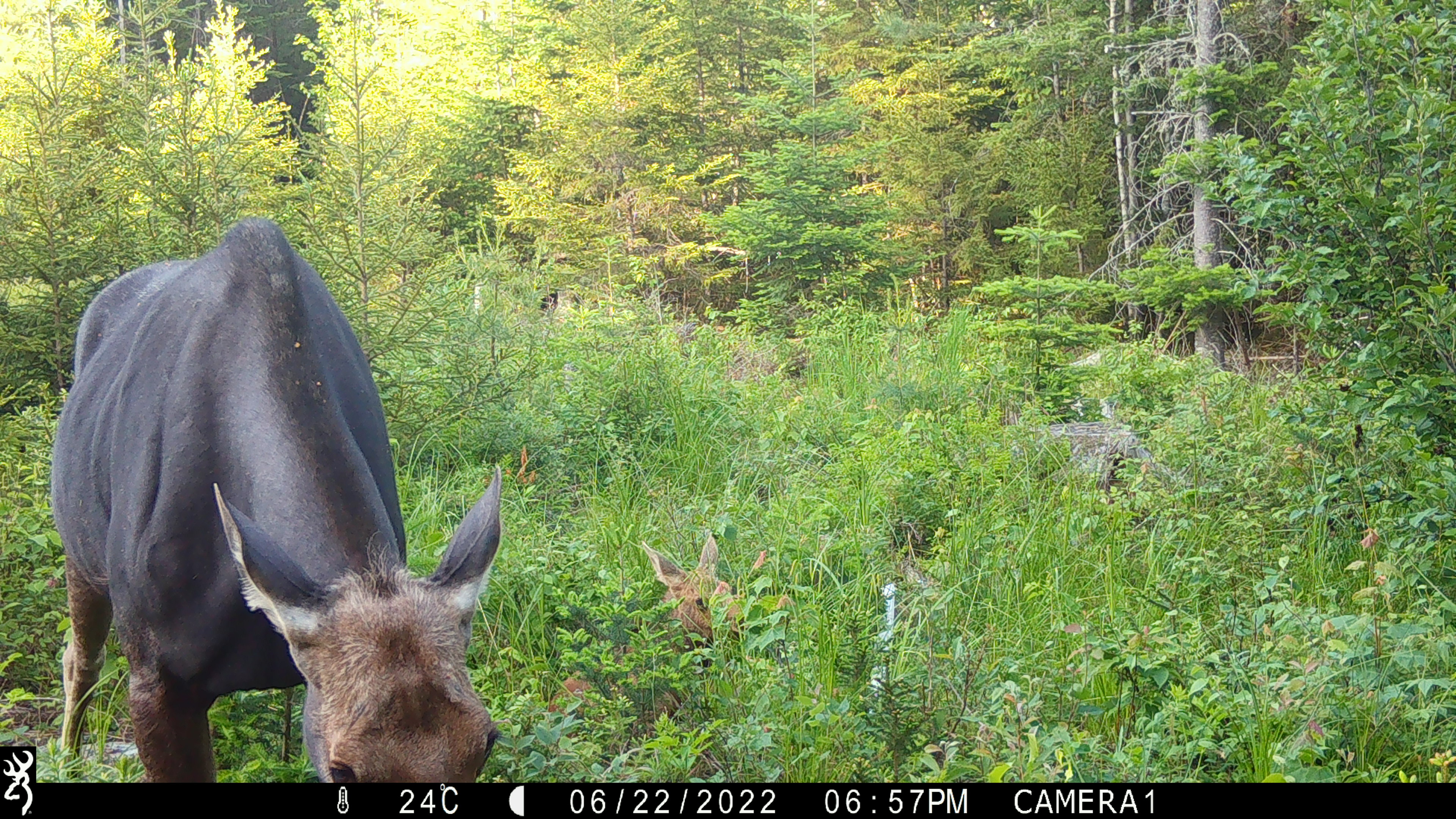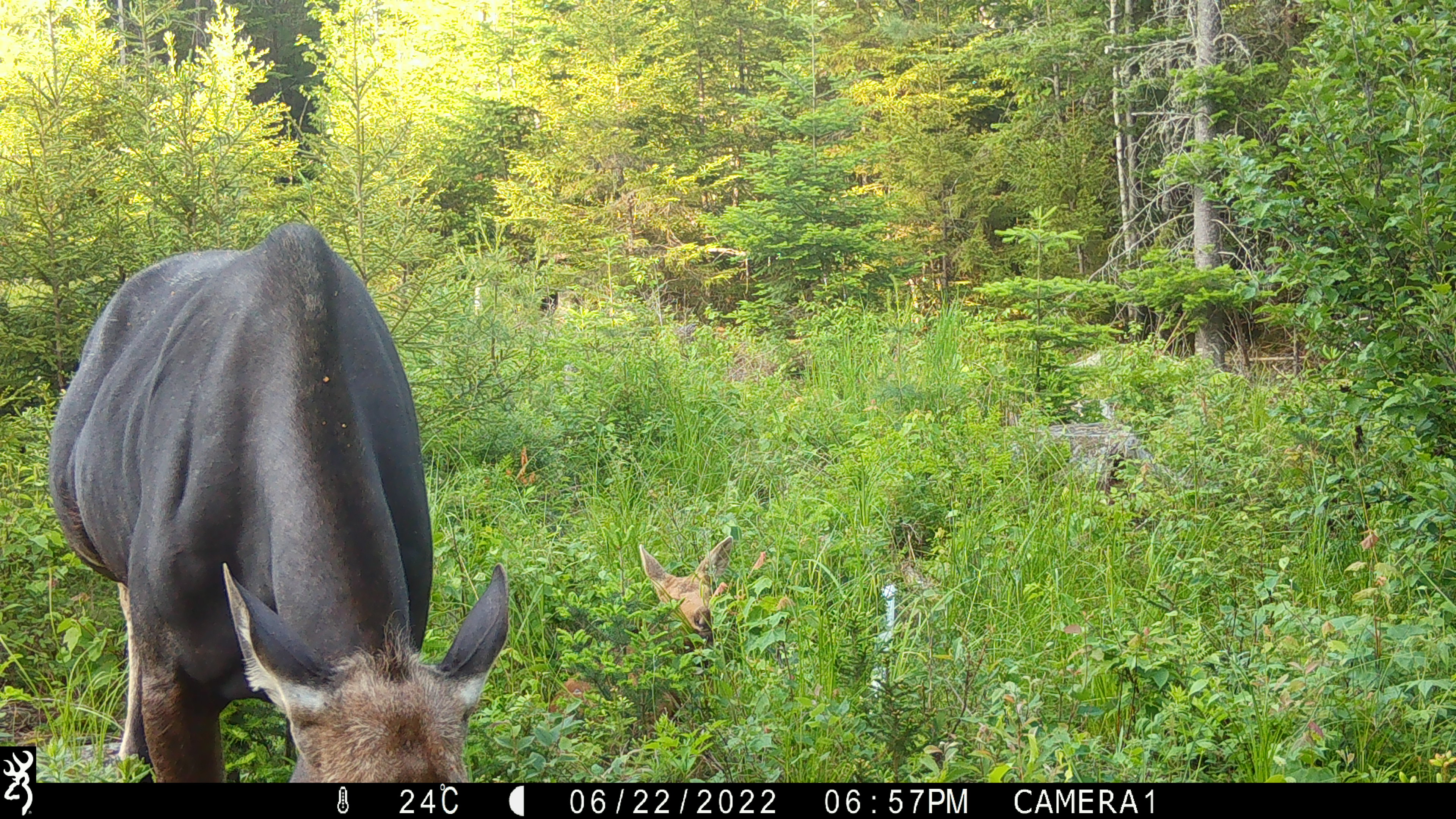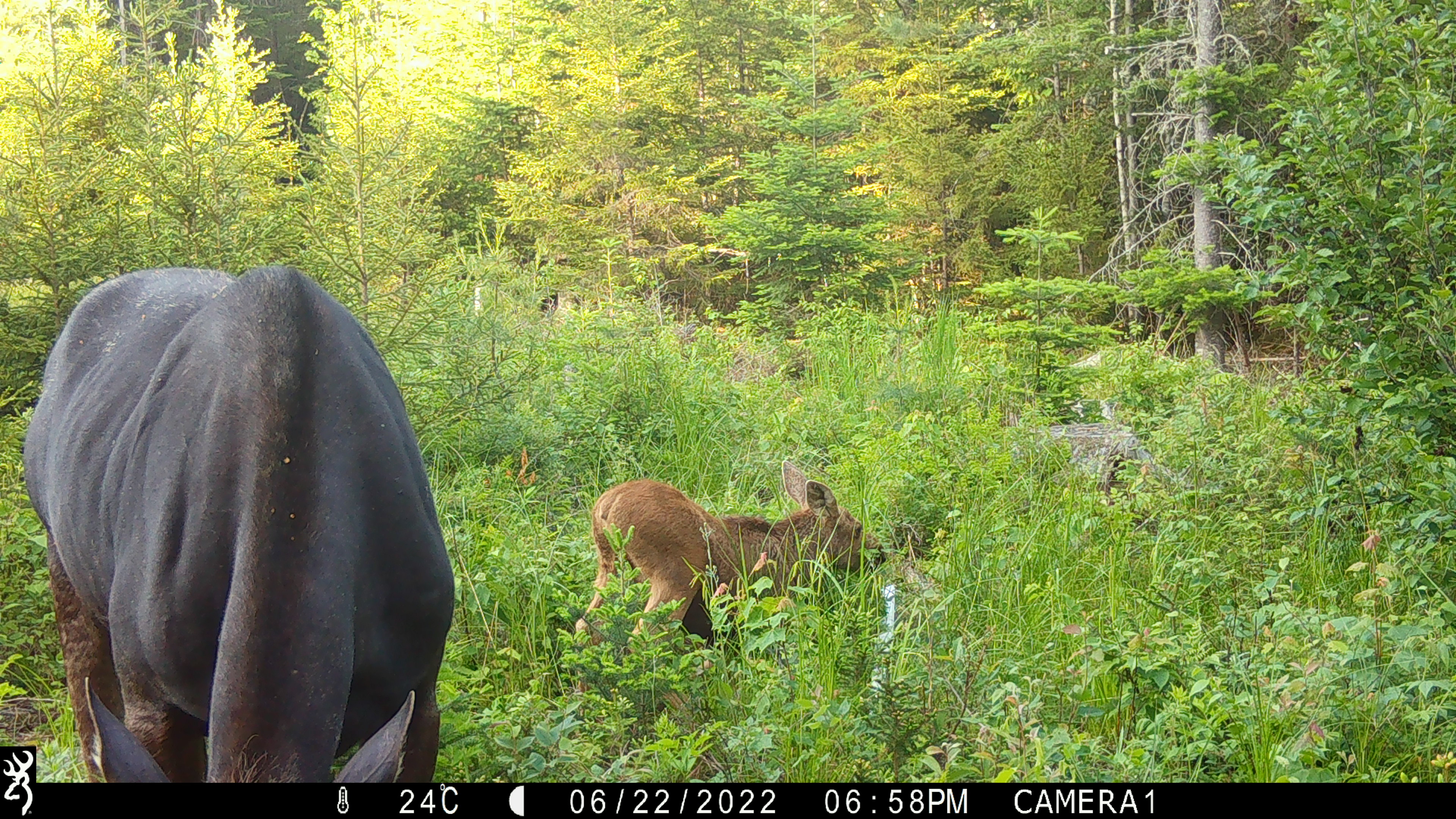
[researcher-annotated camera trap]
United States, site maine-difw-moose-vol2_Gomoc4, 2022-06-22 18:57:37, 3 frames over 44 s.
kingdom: Animalia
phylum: Chordata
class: Mammalia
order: Artiodactyla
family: Cervidae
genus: Alces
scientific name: Alces alces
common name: moose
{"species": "moose (Alces alces)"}